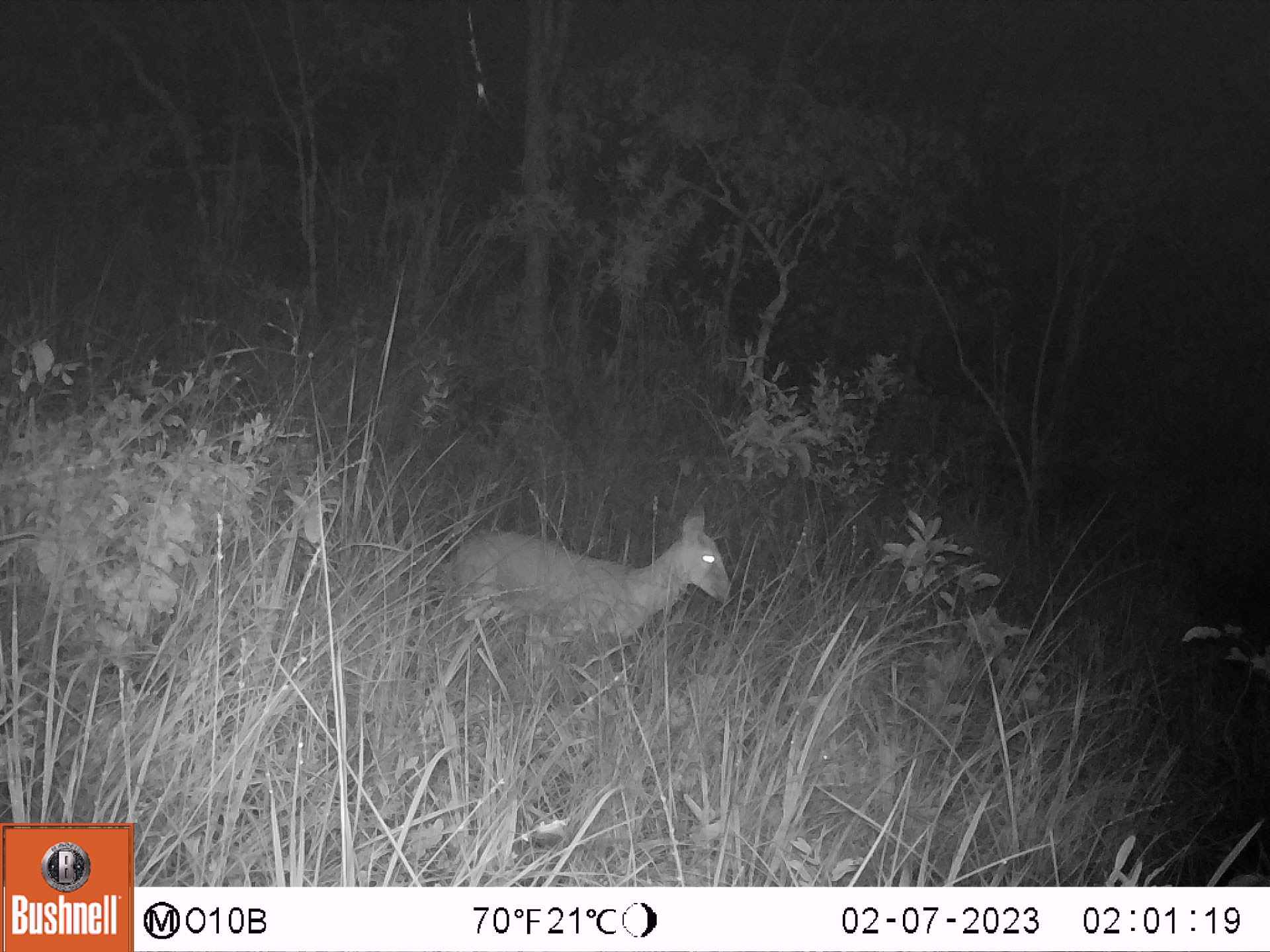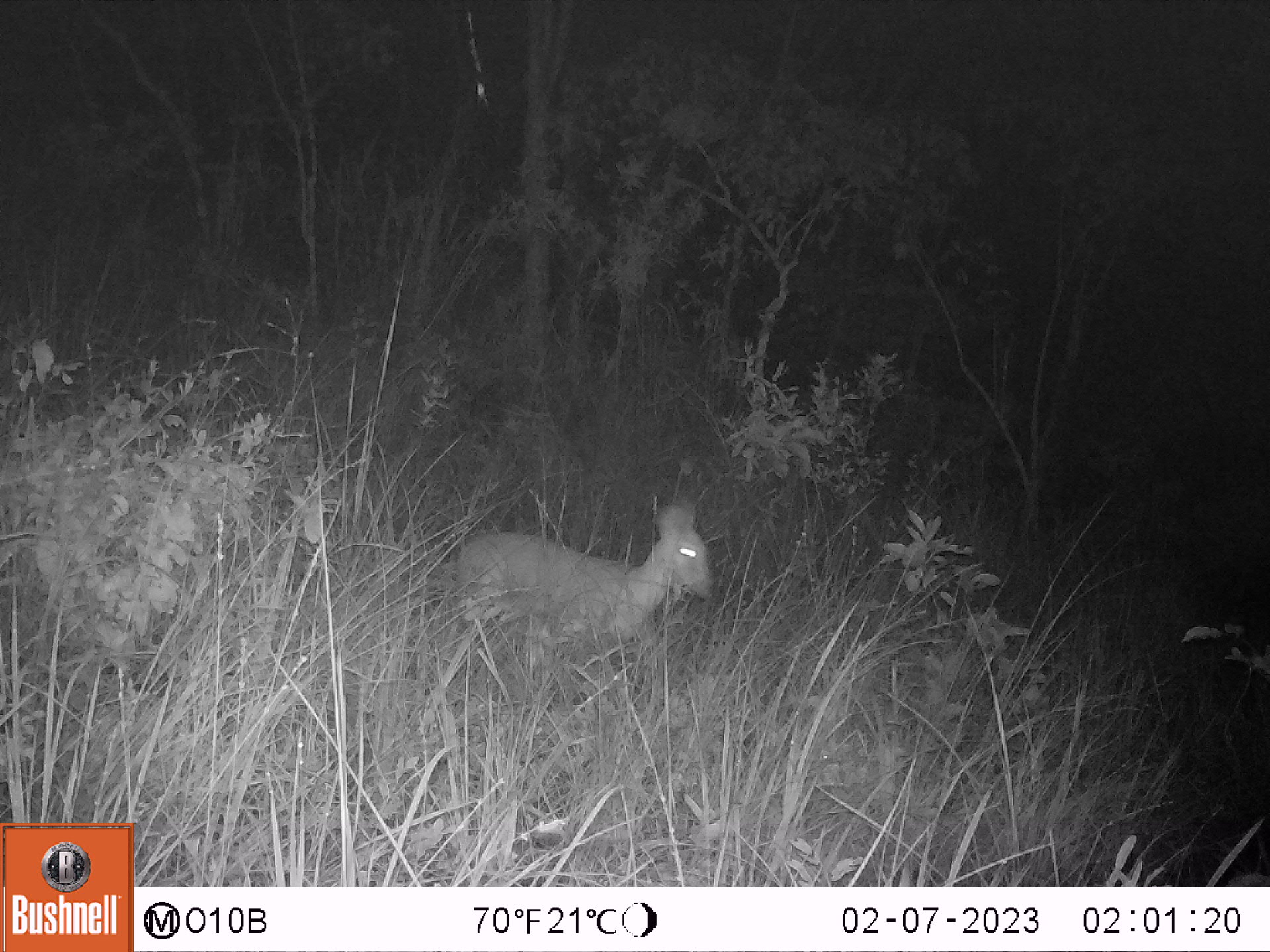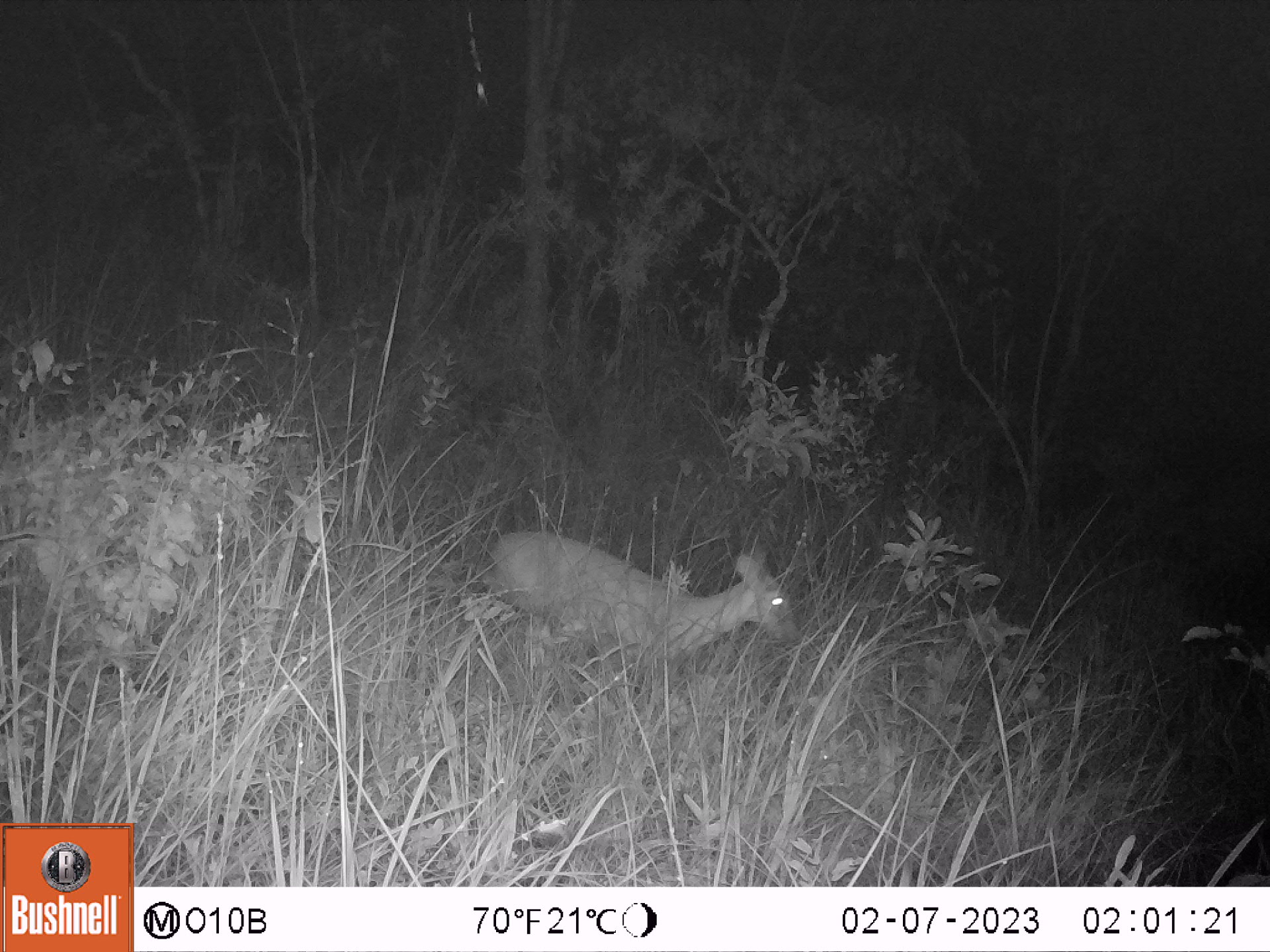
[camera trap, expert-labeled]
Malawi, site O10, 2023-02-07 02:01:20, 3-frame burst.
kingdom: Animalia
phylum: Chordata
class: Mammalia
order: Artiodactyla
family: Bovidae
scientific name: Antilopinae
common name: small antelope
Small antelope (Antilopinae), count 1.